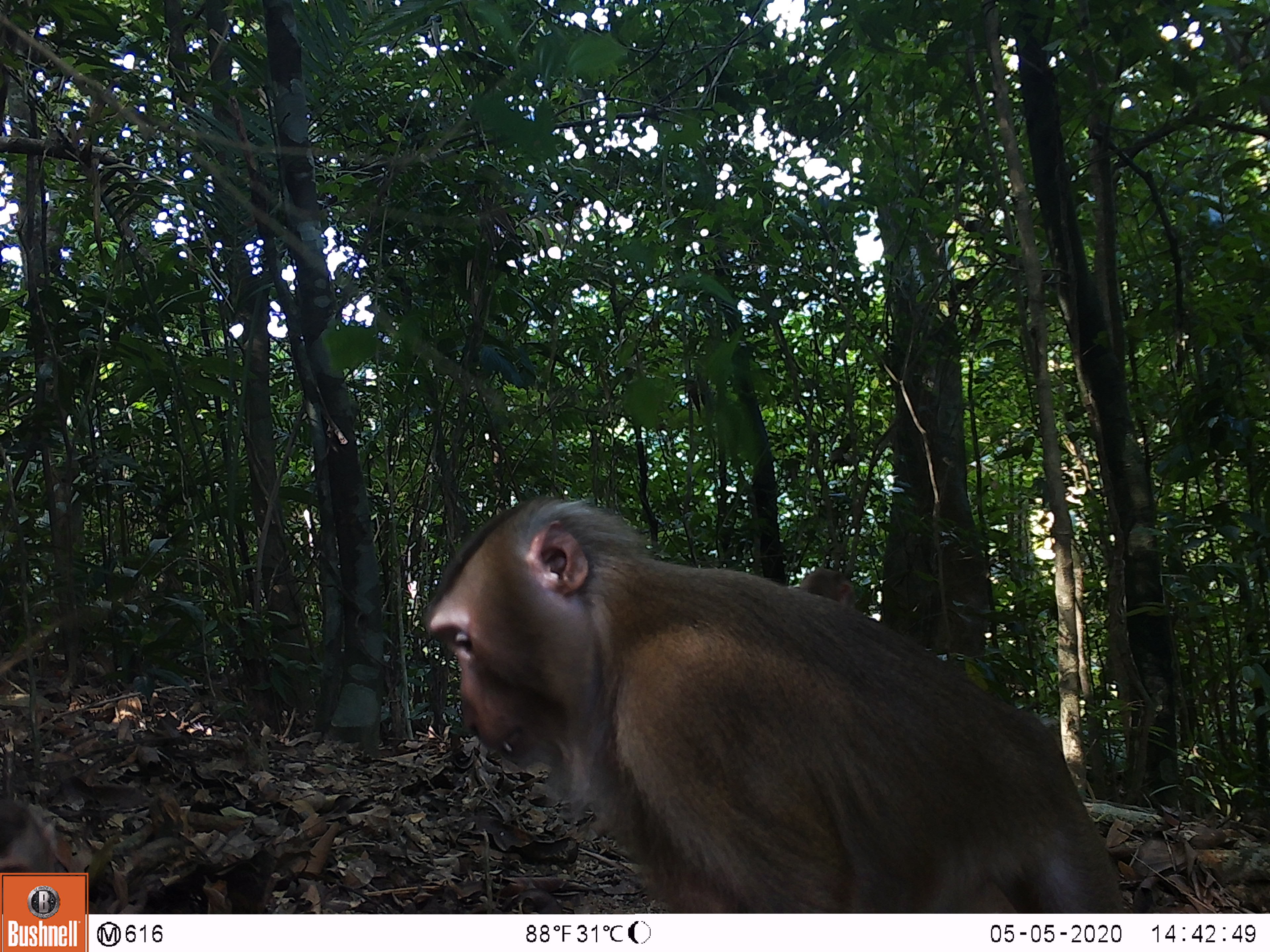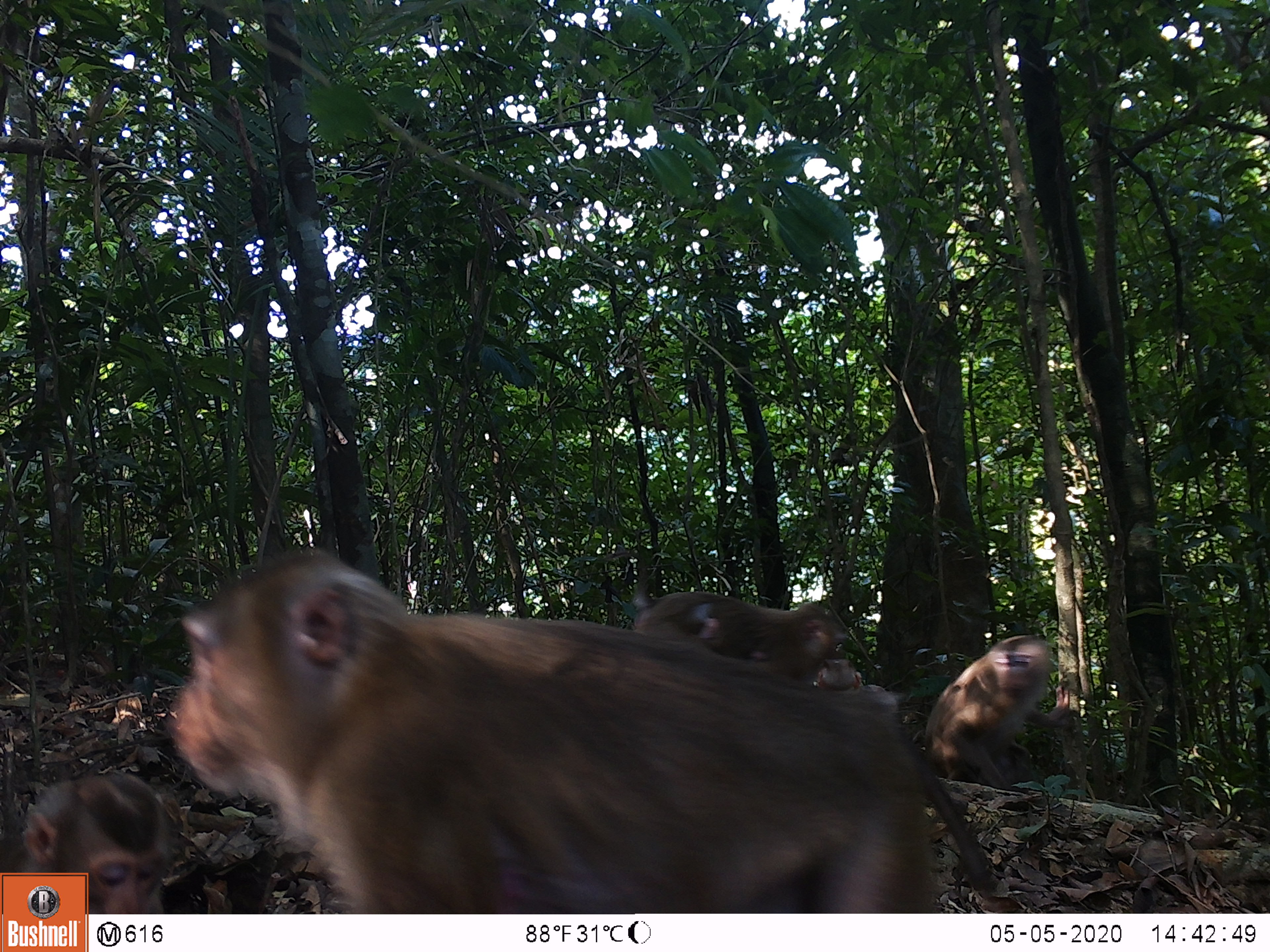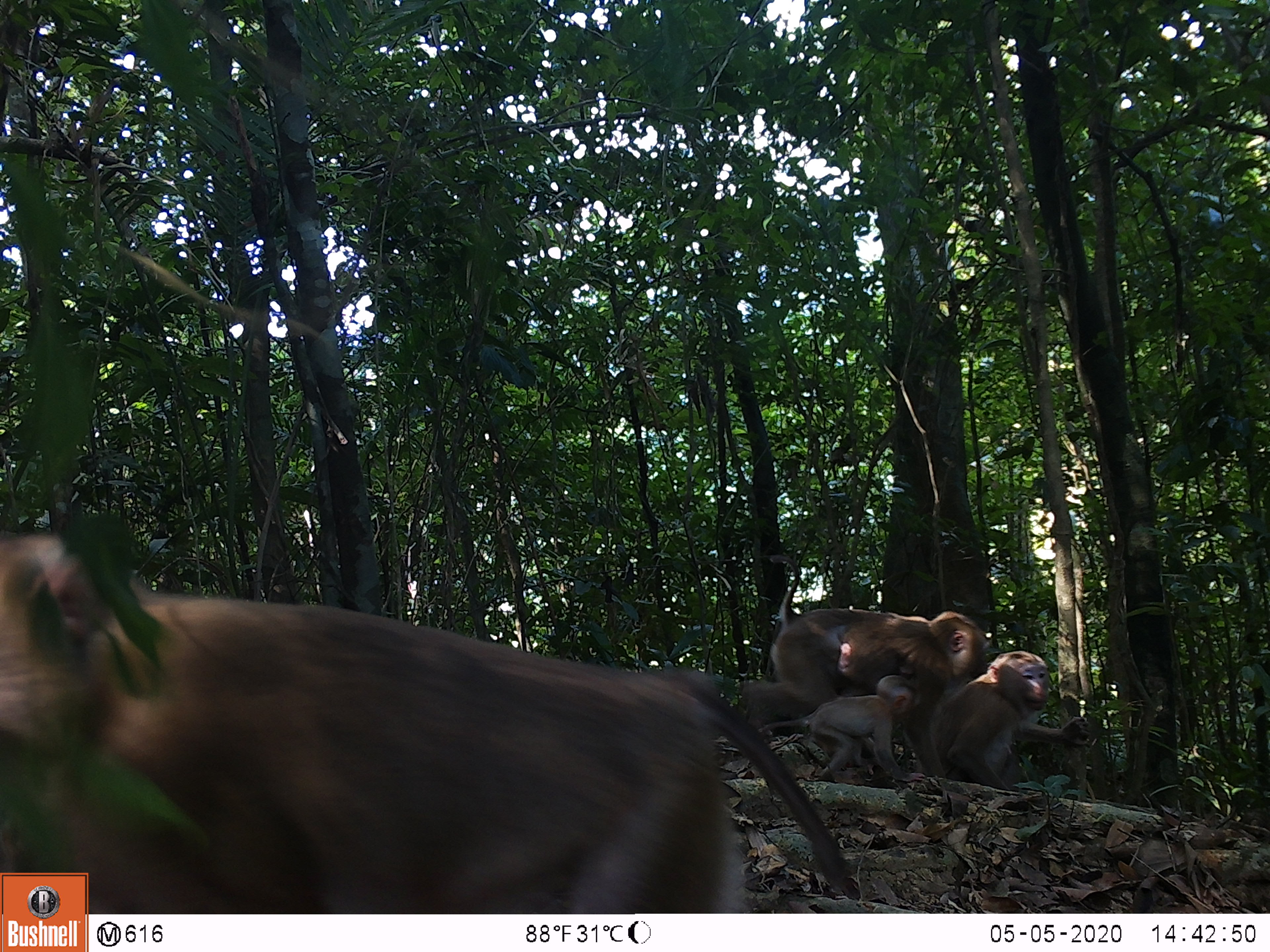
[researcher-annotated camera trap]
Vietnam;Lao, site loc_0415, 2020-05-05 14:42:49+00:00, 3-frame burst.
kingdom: Animalia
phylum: Chordata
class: Mammalia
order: Primates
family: Cercopithecidae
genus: Macaca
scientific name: Macaca nemestrina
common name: pig-tailed macaque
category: pig tailed macaque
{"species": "pig tailed macaque (pig-tailed macaque) (Macaca nemestrina)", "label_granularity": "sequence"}